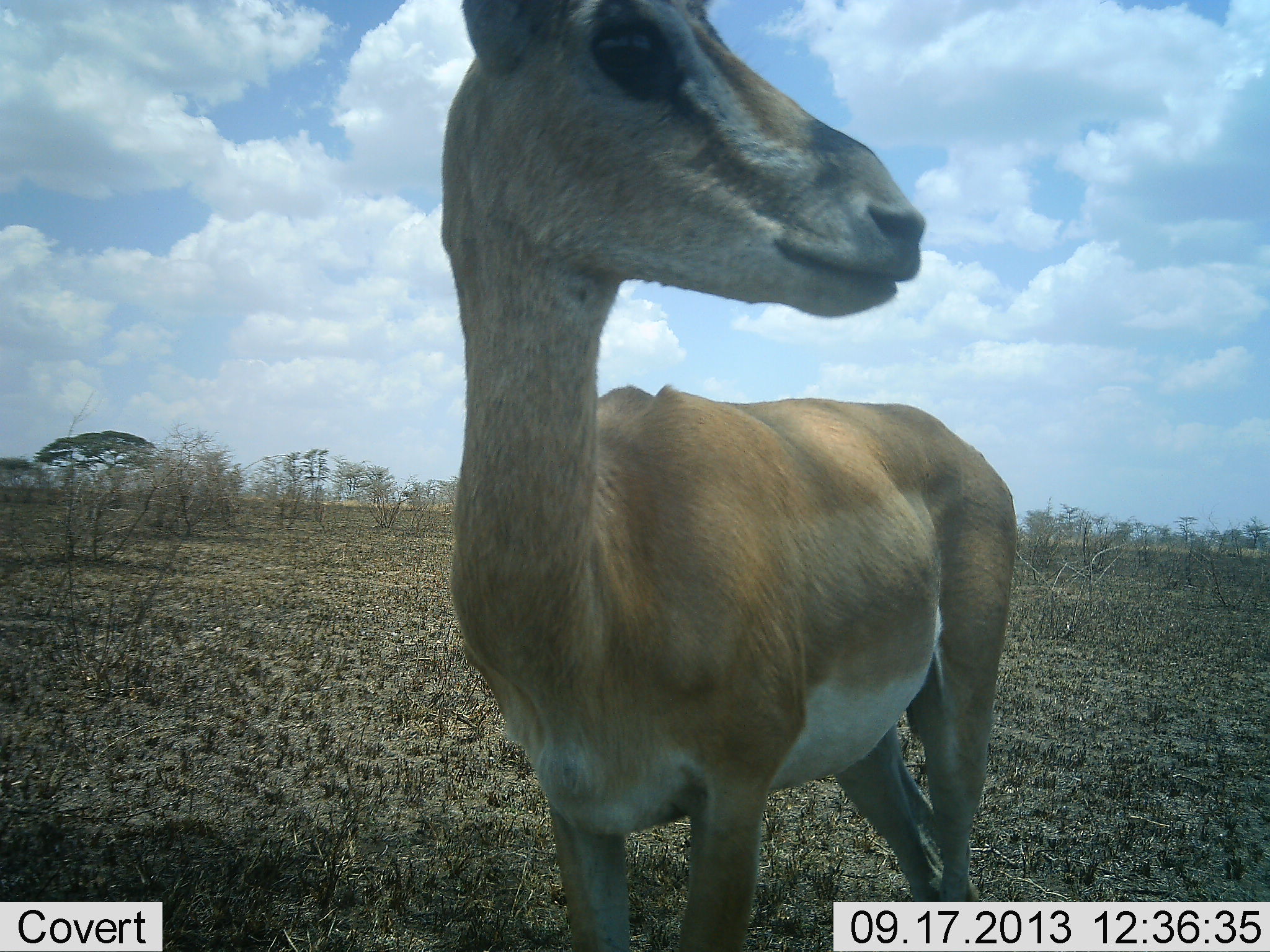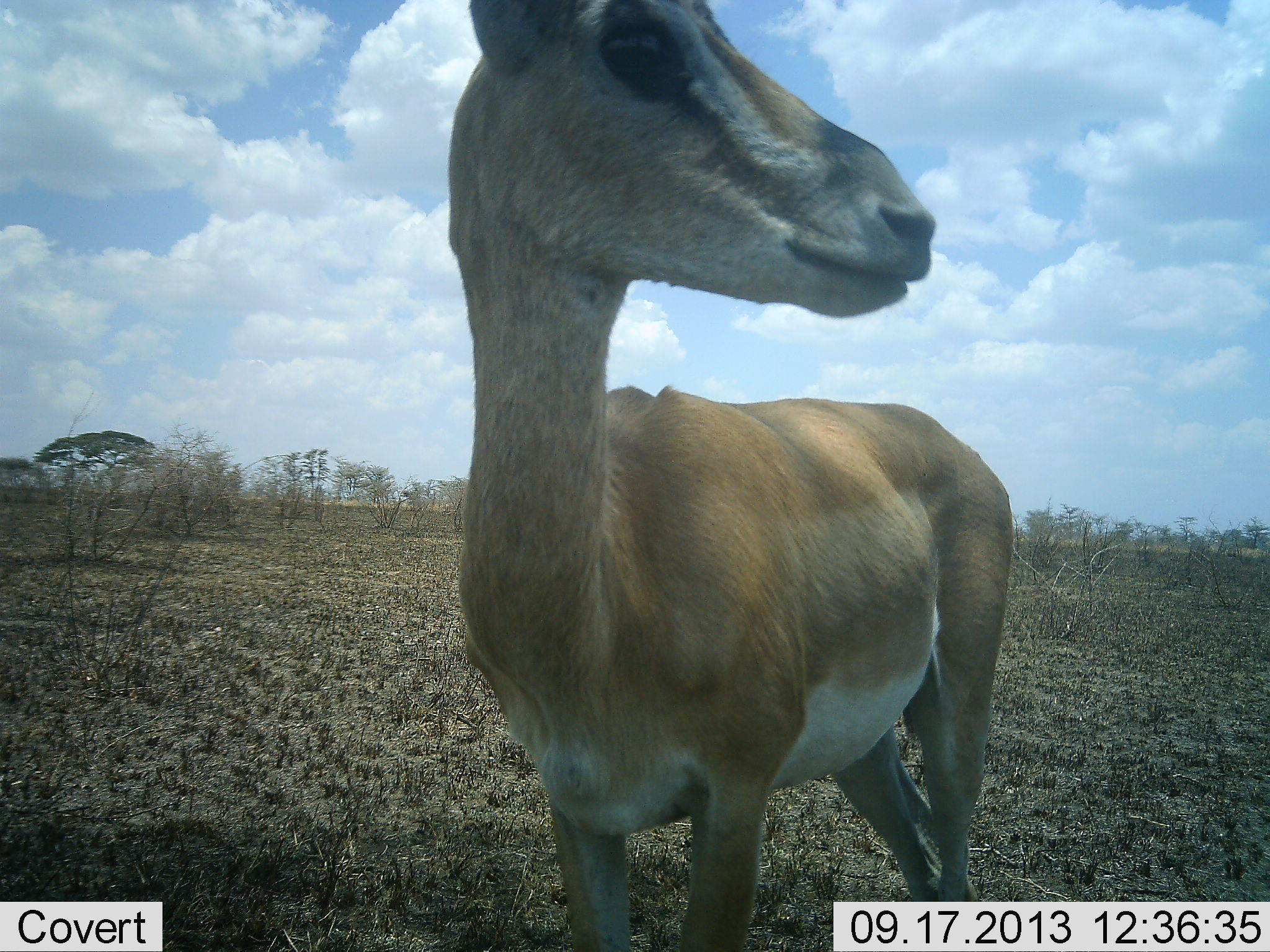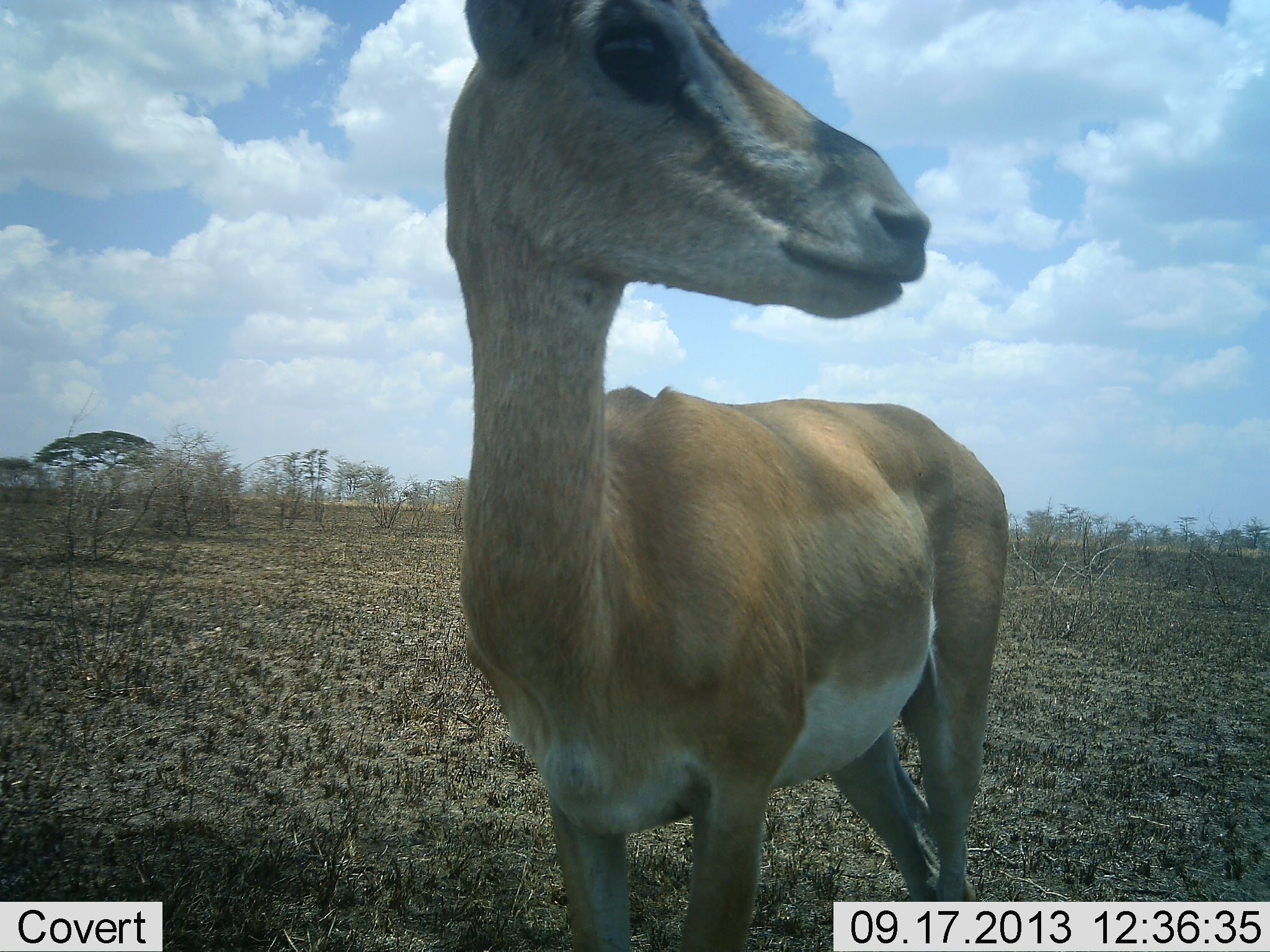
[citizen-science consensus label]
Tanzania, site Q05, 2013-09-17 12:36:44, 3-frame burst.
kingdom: Animalia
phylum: Chordata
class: Mammalia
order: Artiodactyla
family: Bovidae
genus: Nanger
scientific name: Nanger granti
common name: grant's gazelle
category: gazellegrants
Gazellegrants (grant's gazelle) (Nanger granti), count 1. Behavior (volunteer vote fractions): standing 100%, resting 0%, moving 0%, interacting 0%. Young present (vote fraction): 6%. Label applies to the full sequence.